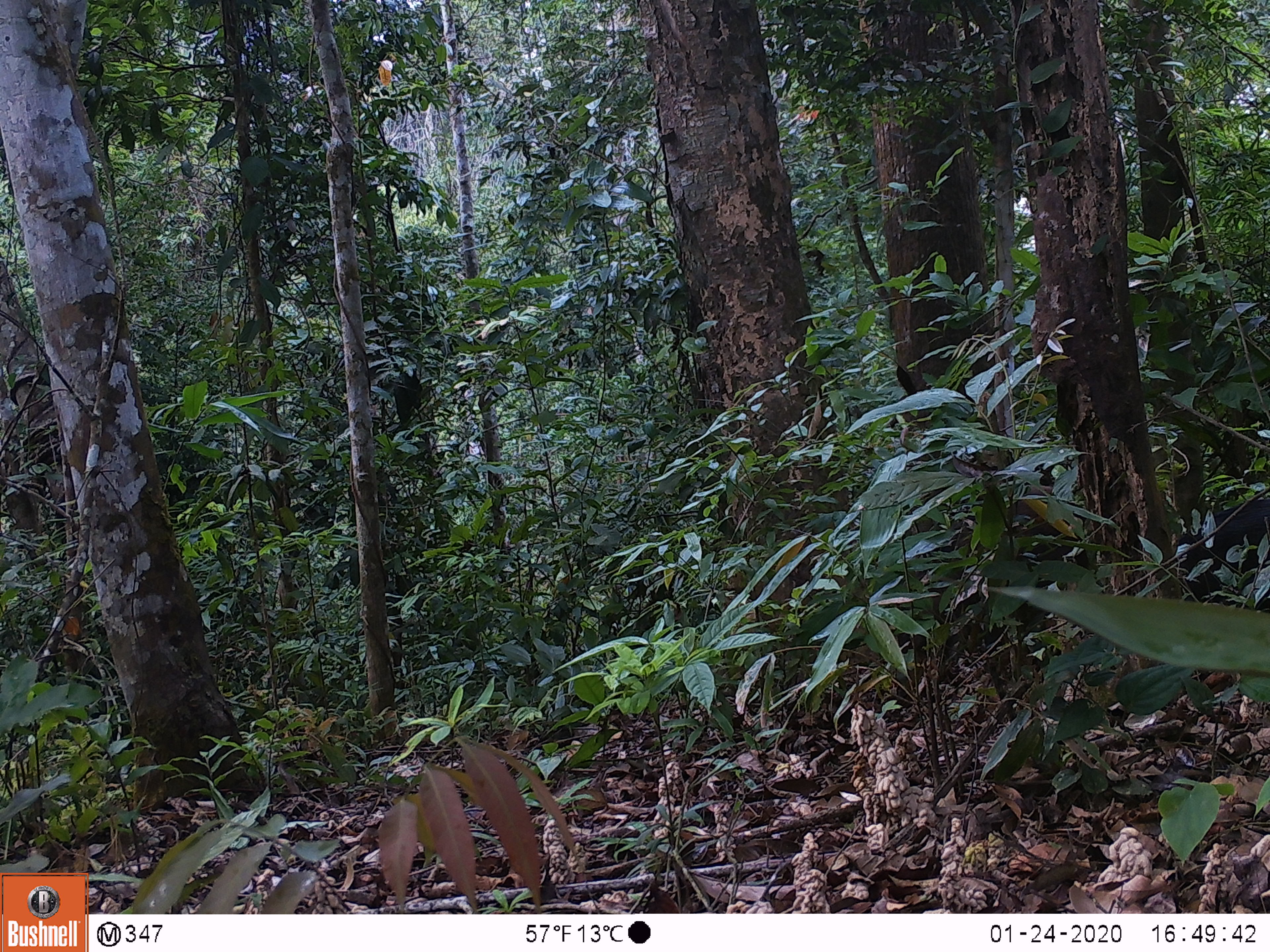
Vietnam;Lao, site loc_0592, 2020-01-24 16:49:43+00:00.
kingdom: Animalia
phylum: Chordata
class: Mammalia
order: Artiodactyla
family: Suidae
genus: Sus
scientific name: Sus scrofa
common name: eurasian wild pig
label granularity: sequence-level